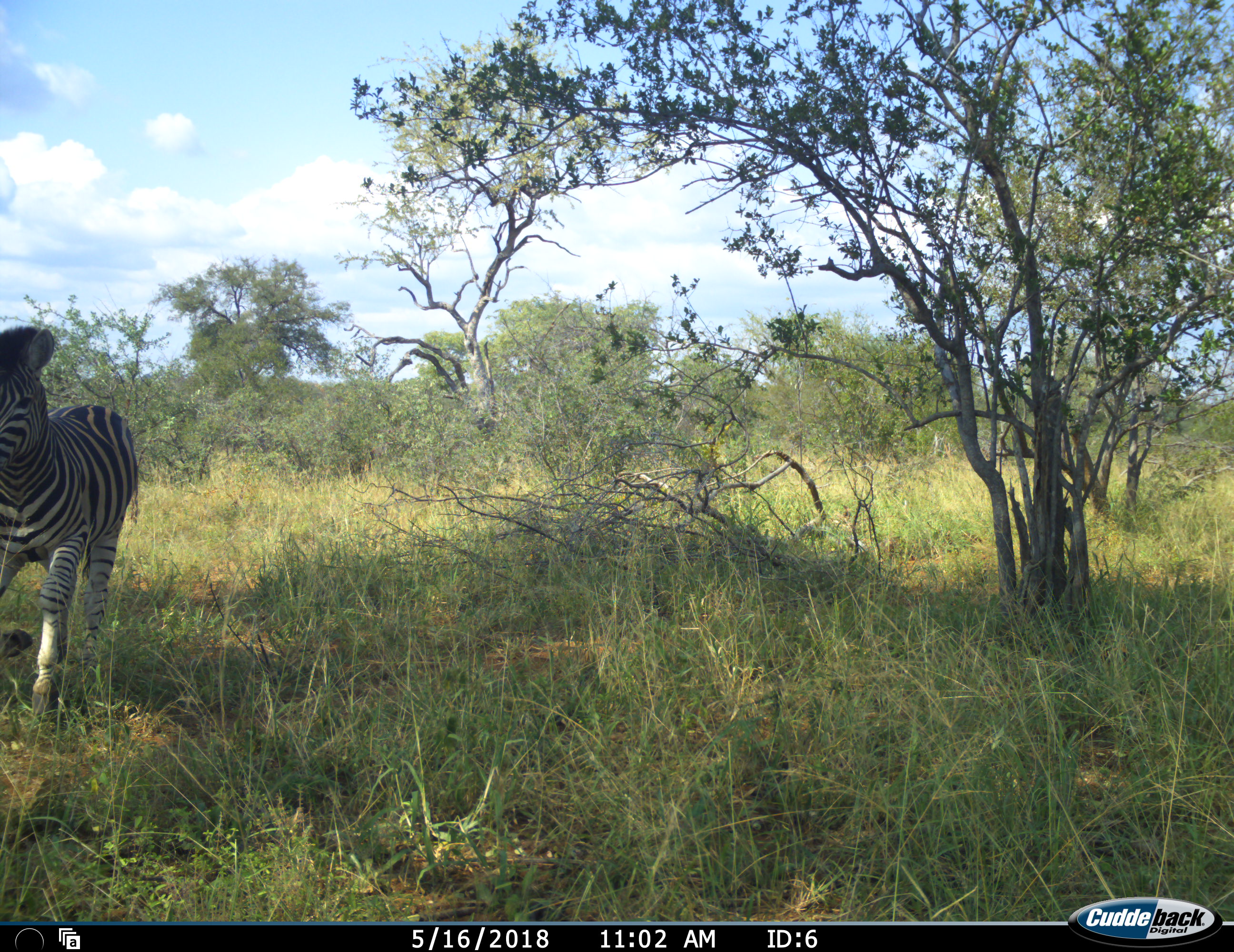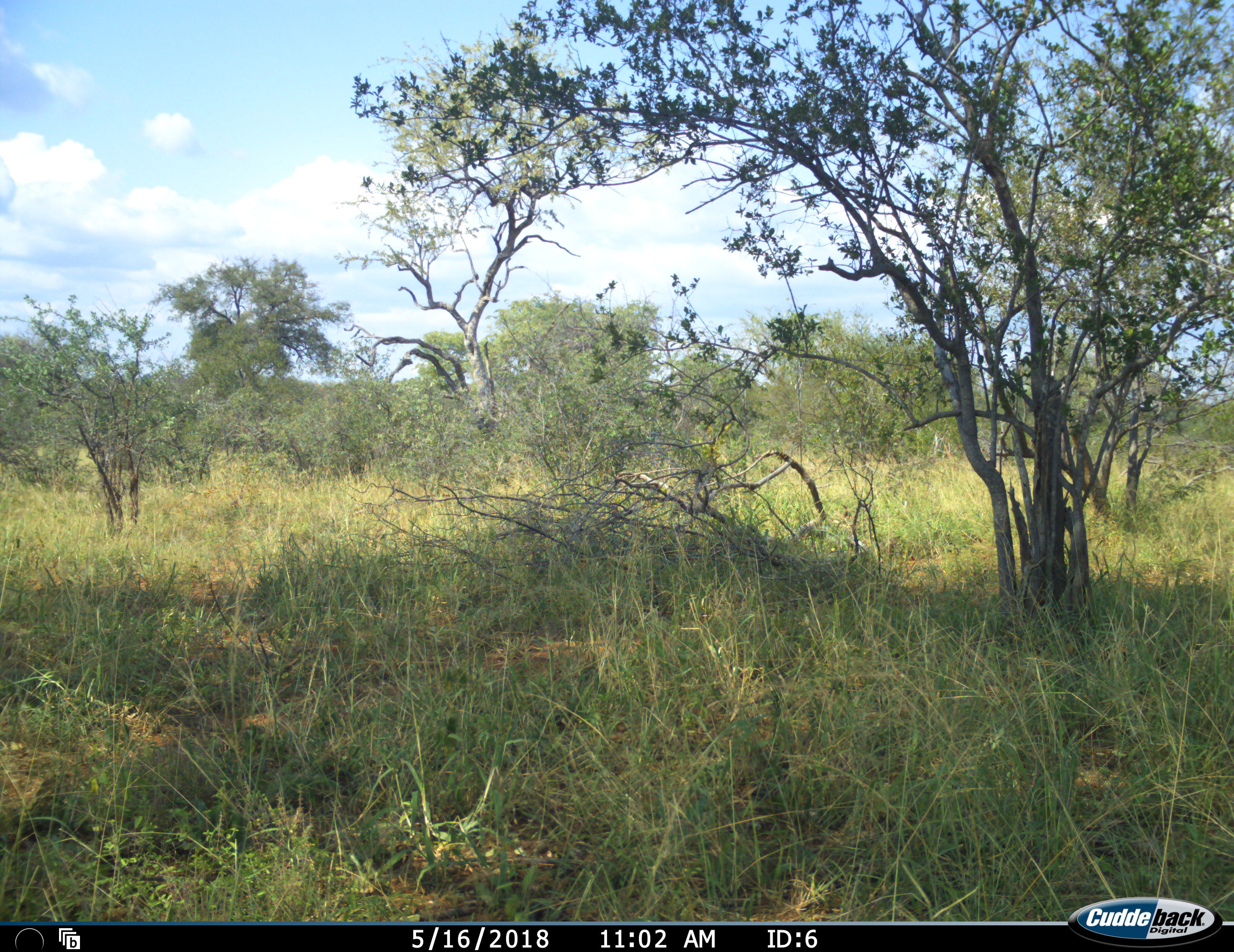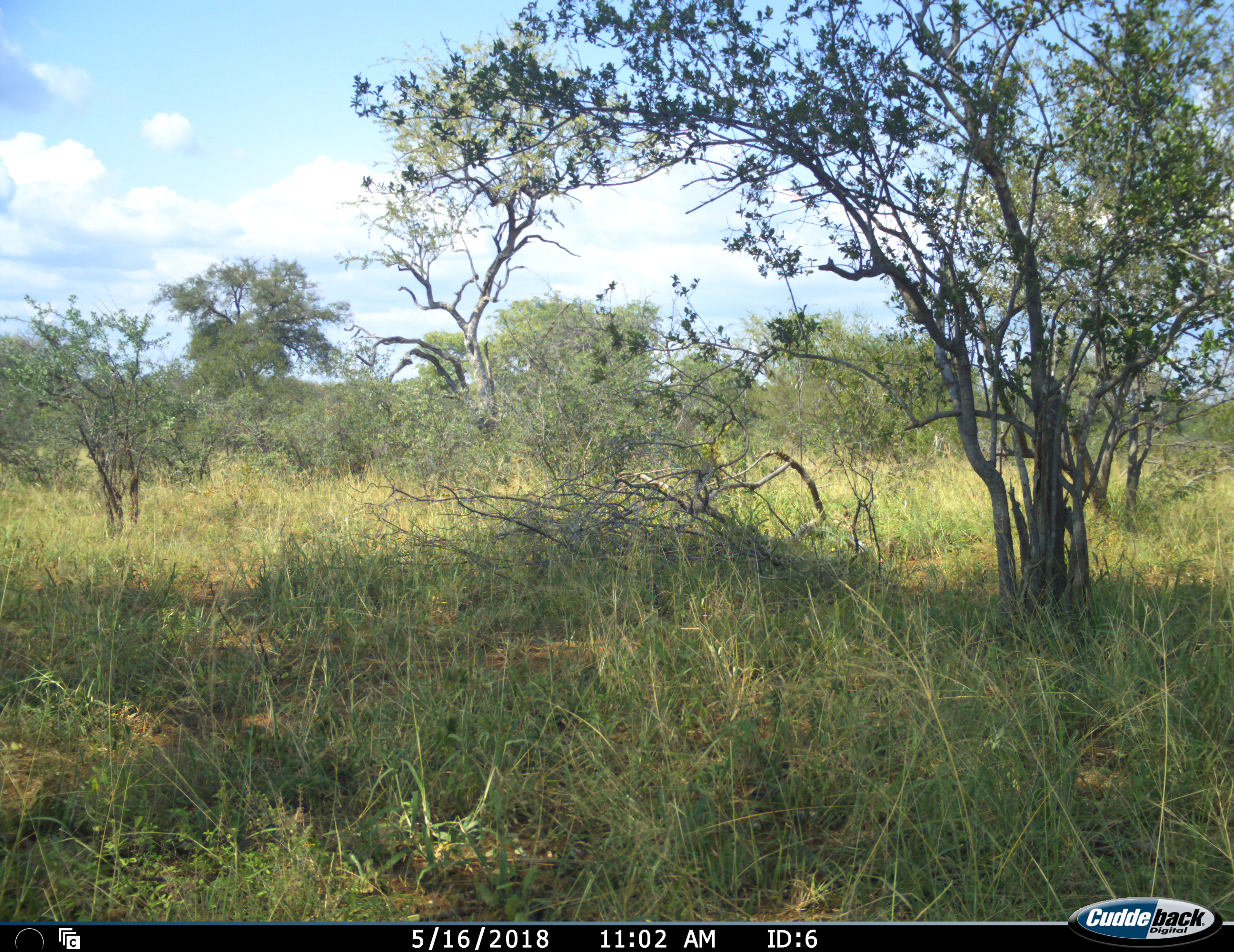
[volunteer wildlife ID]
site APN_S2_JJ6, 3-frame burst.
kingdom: Animalia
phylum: Chordata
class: Mammalia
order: Perissodactyla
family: Equidae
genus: Equus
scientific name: Equus quagga burchellii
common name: burchell's zebra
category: zebraburchells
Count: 1.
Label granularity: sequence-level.